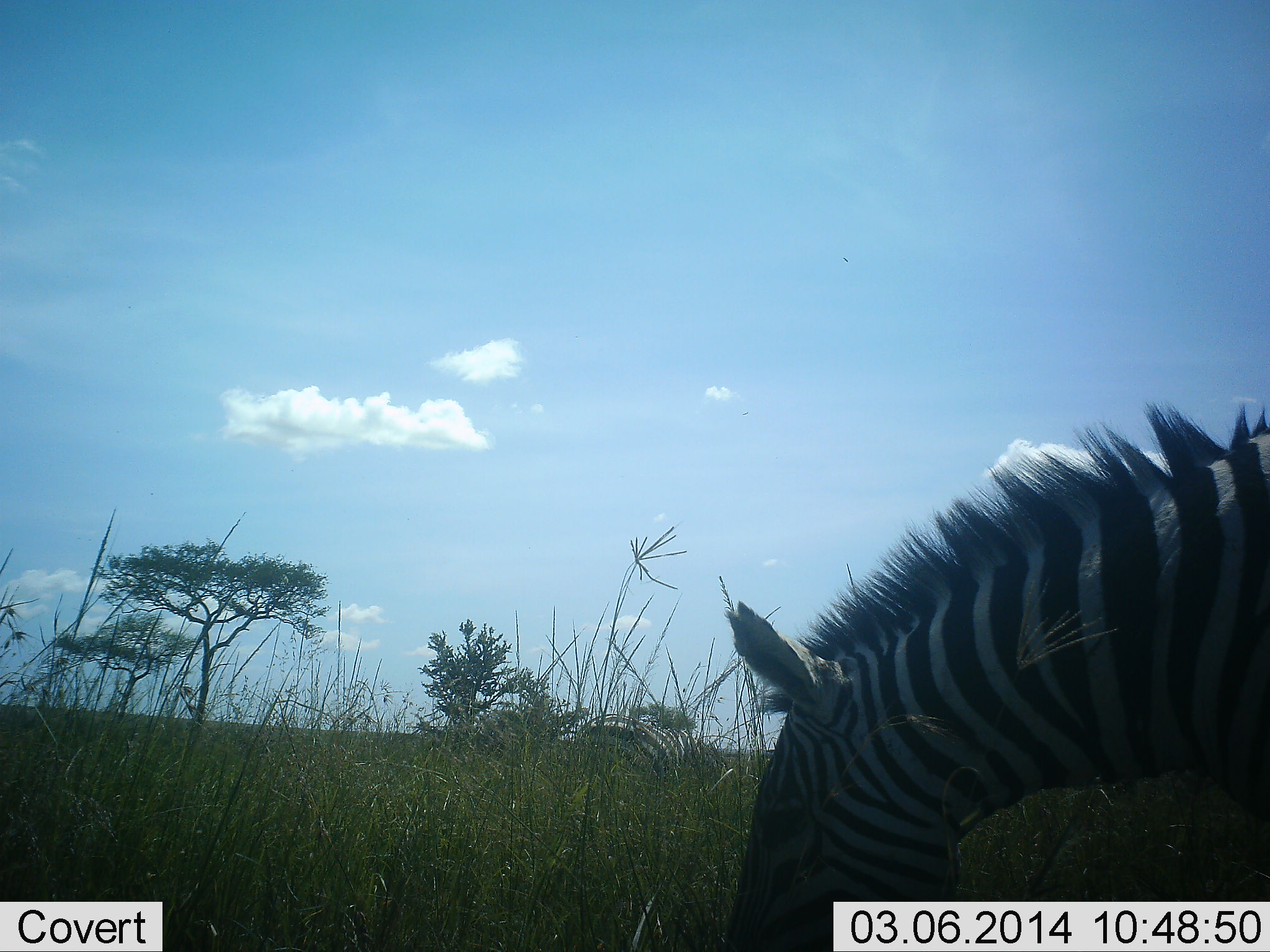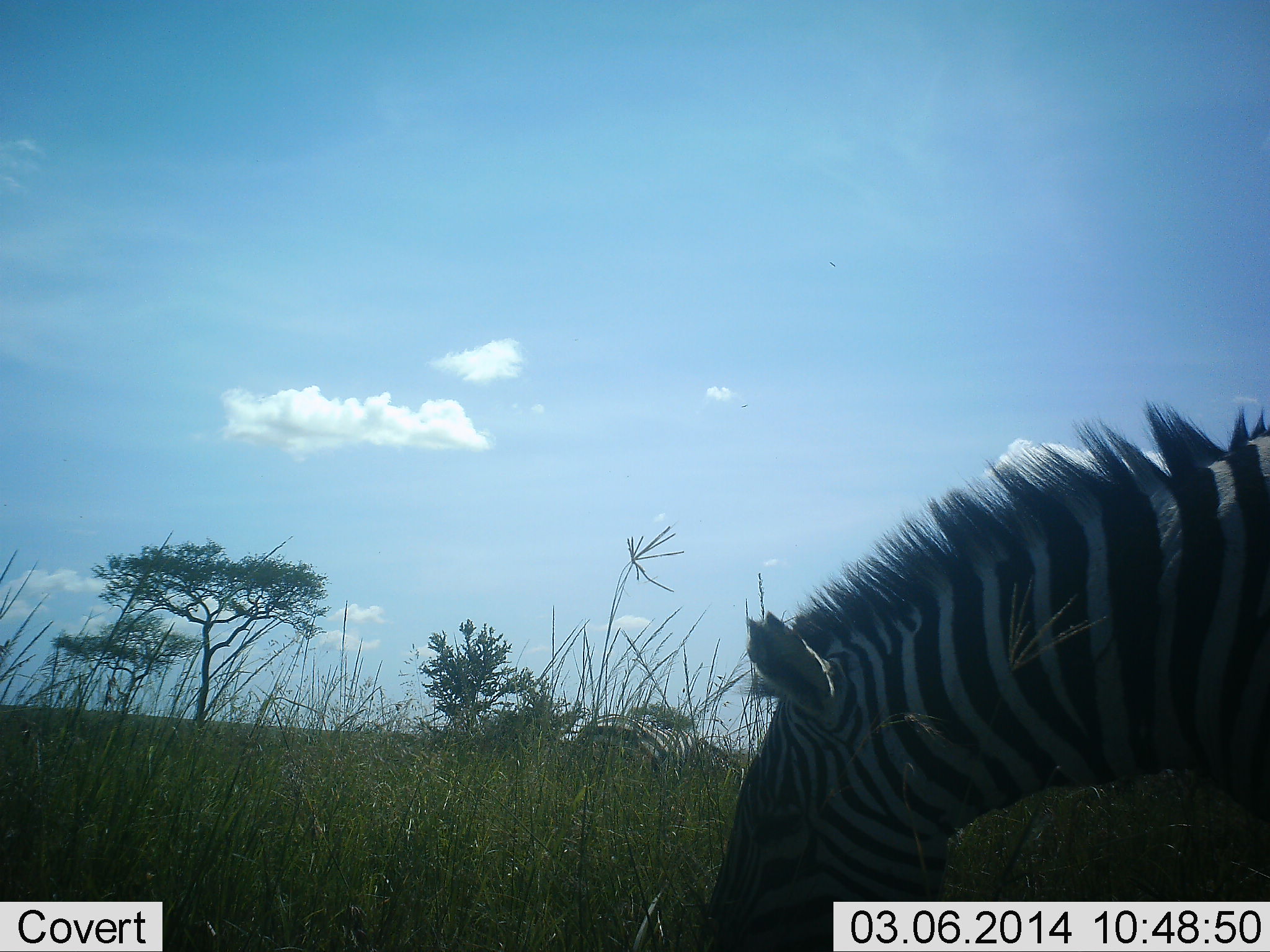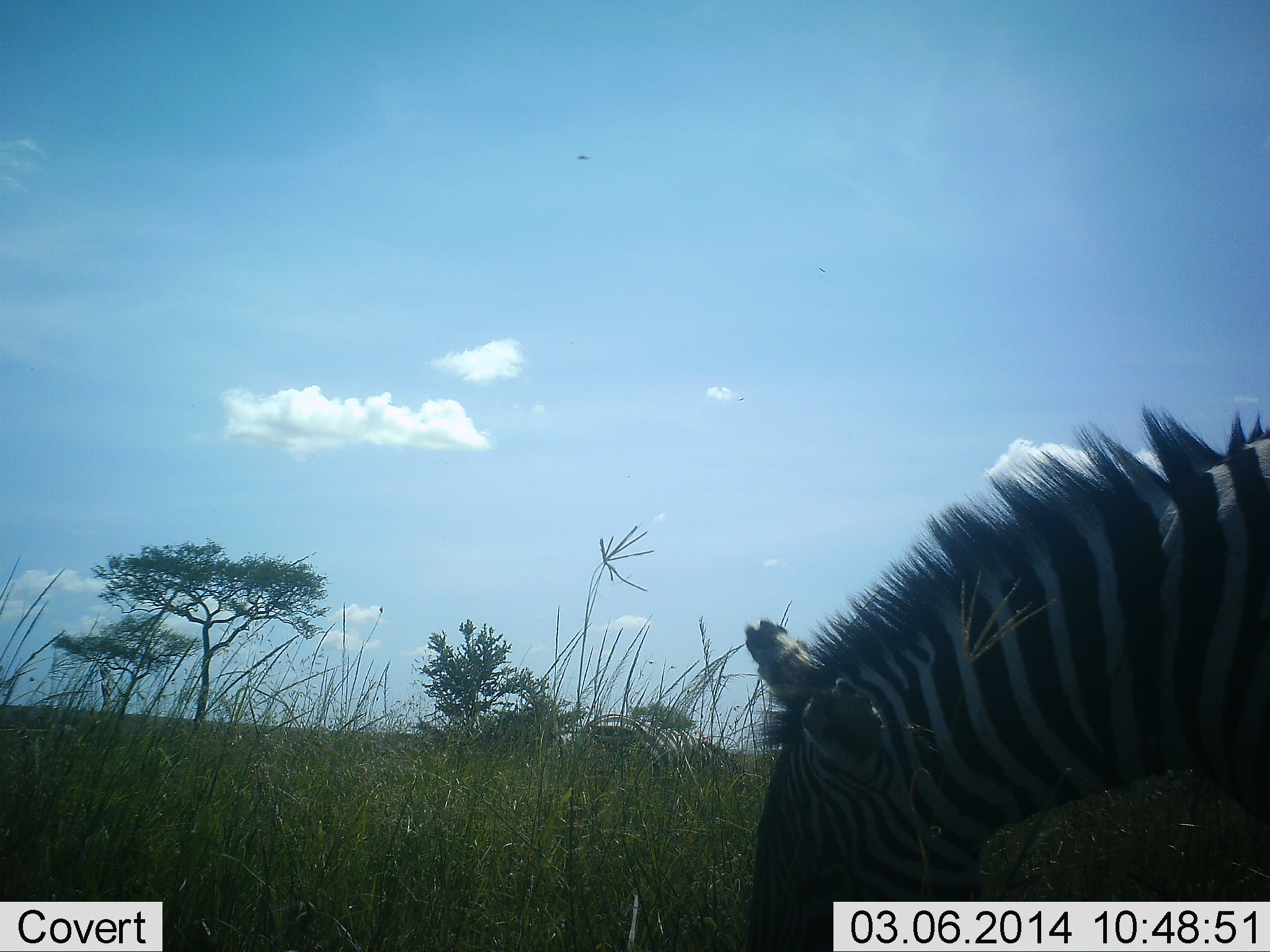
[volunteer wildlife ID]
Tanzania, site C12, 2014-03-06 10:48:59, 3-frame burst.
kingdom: Animalia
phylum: Chordata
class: Mammalia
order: Perissodactyla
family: Equidae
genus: Equus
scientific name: Equus quagga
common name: plains zebra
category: zebra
Zebra (plains zebra) (Equus quagga), count 1. Behavior (volunteer vote fractions): standing 27%, resting 13%, moving 3%, interacting 0%. Young present (vote fraction): 0%. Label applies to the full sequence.